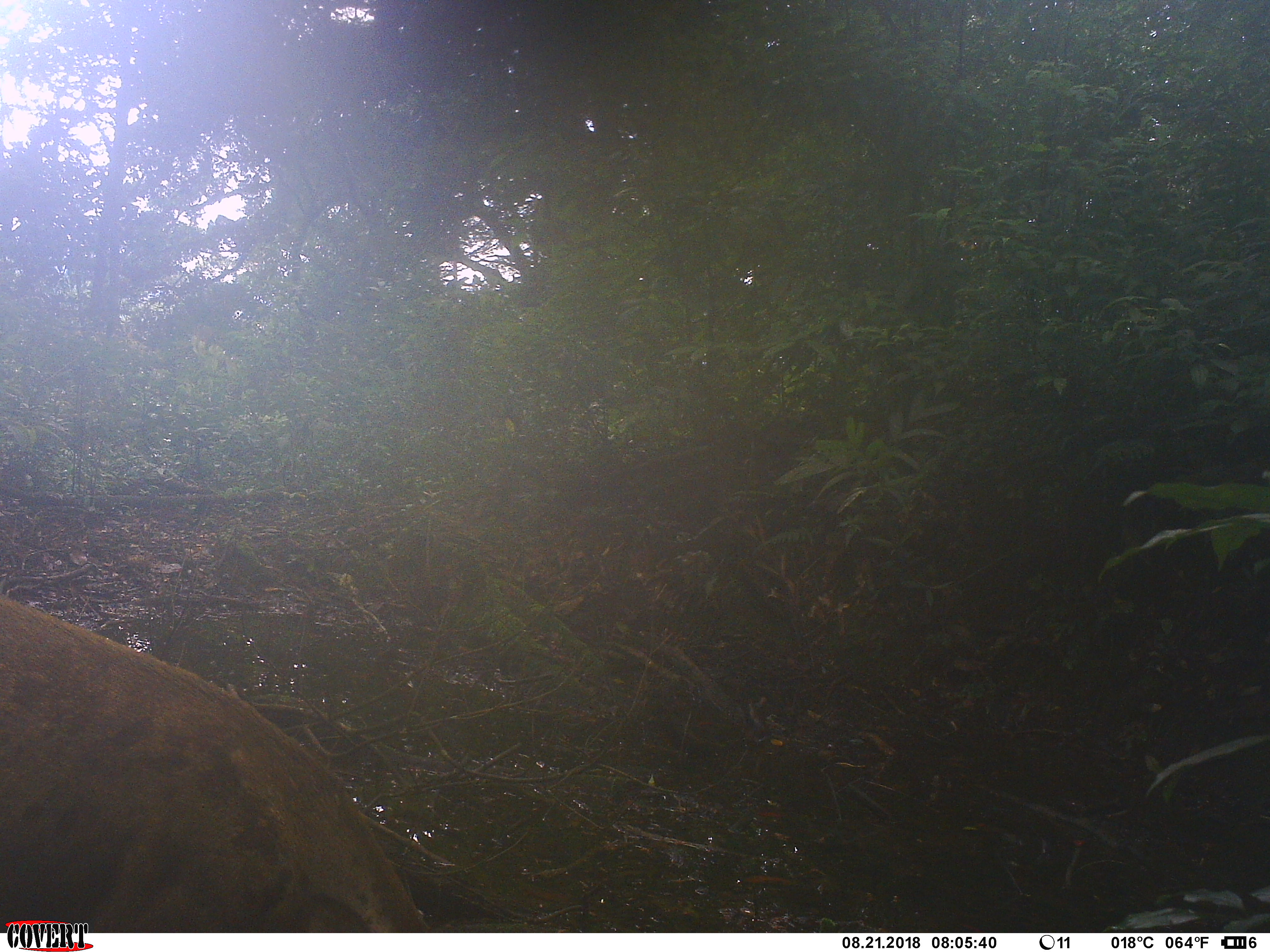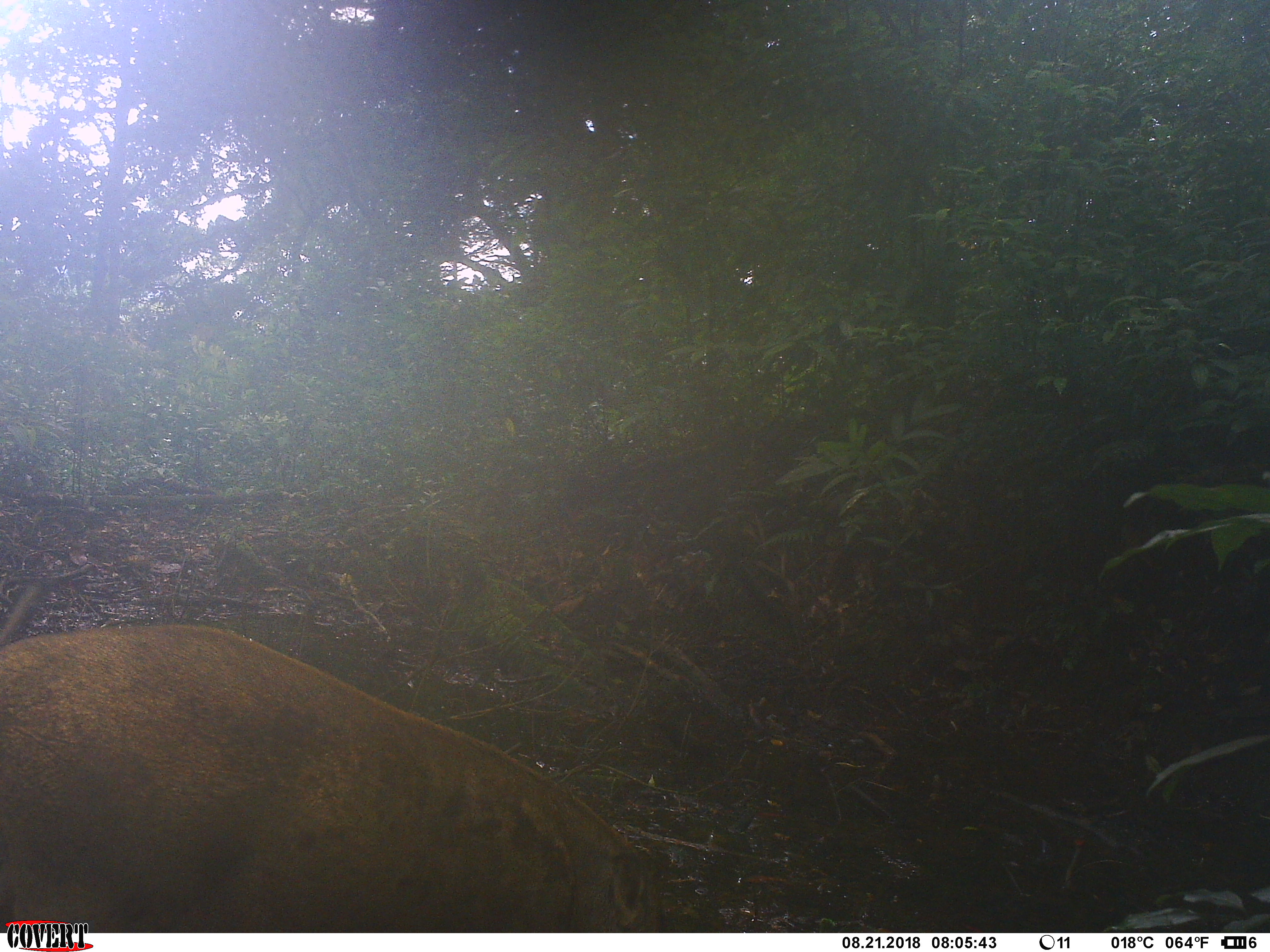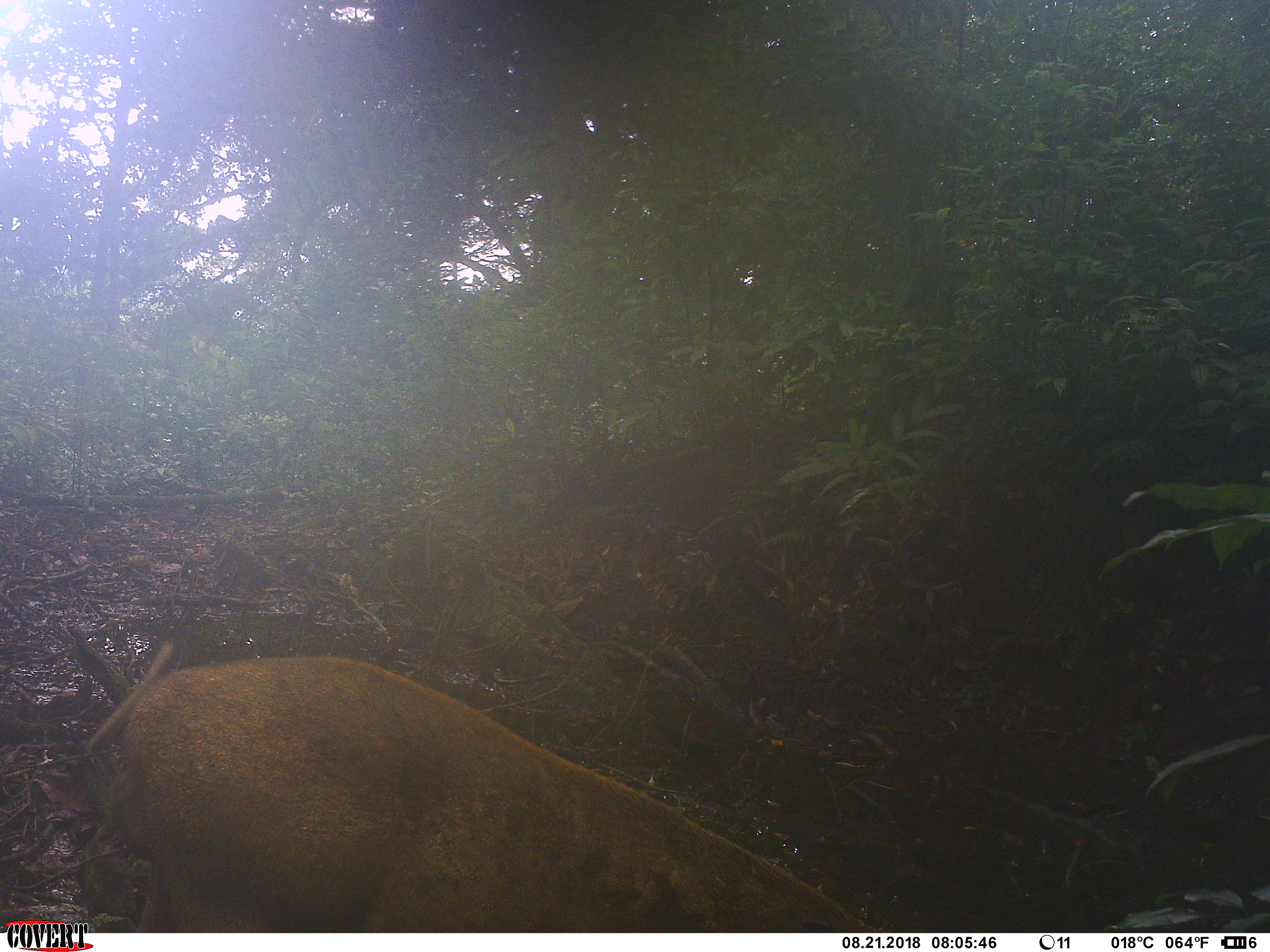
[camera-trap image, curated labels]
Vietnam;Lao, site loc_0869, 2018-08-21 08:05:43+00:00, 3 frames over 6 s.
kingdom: Animalia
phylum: Chordata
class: Mammalia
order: Artiodactyla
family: Suidae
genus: Sus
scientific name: Sus scrofa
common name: eurasian wild pig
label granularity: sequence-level